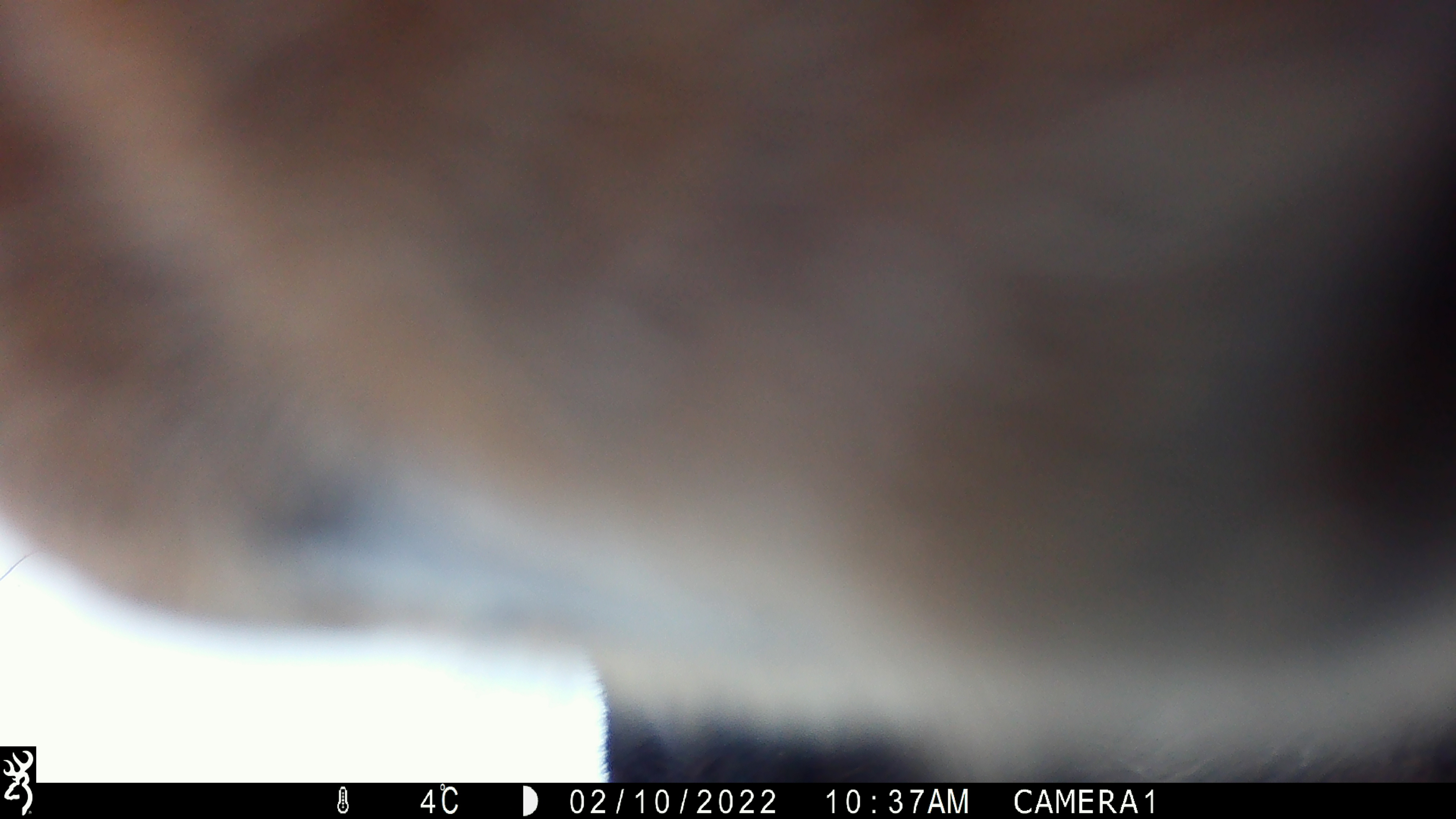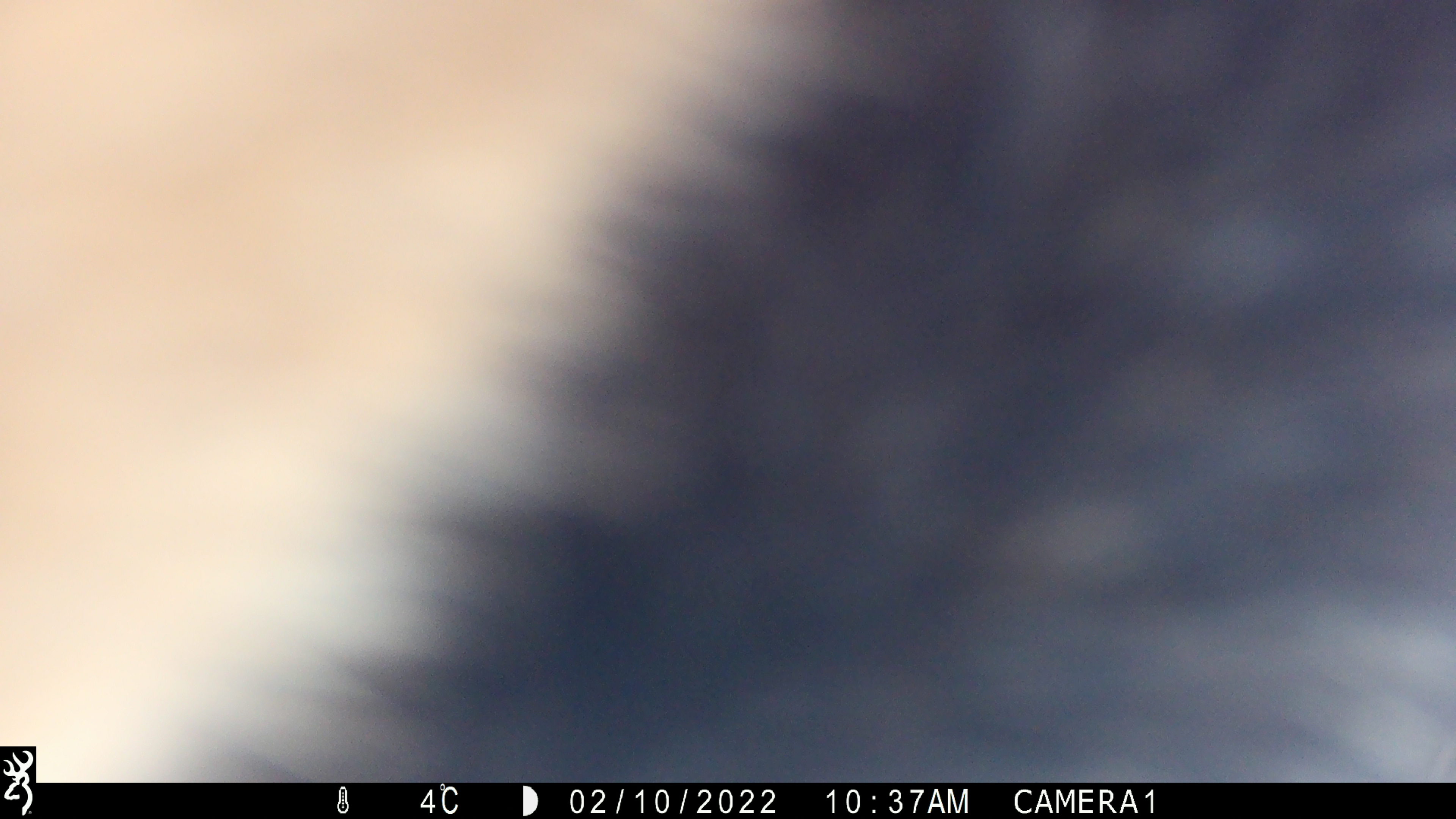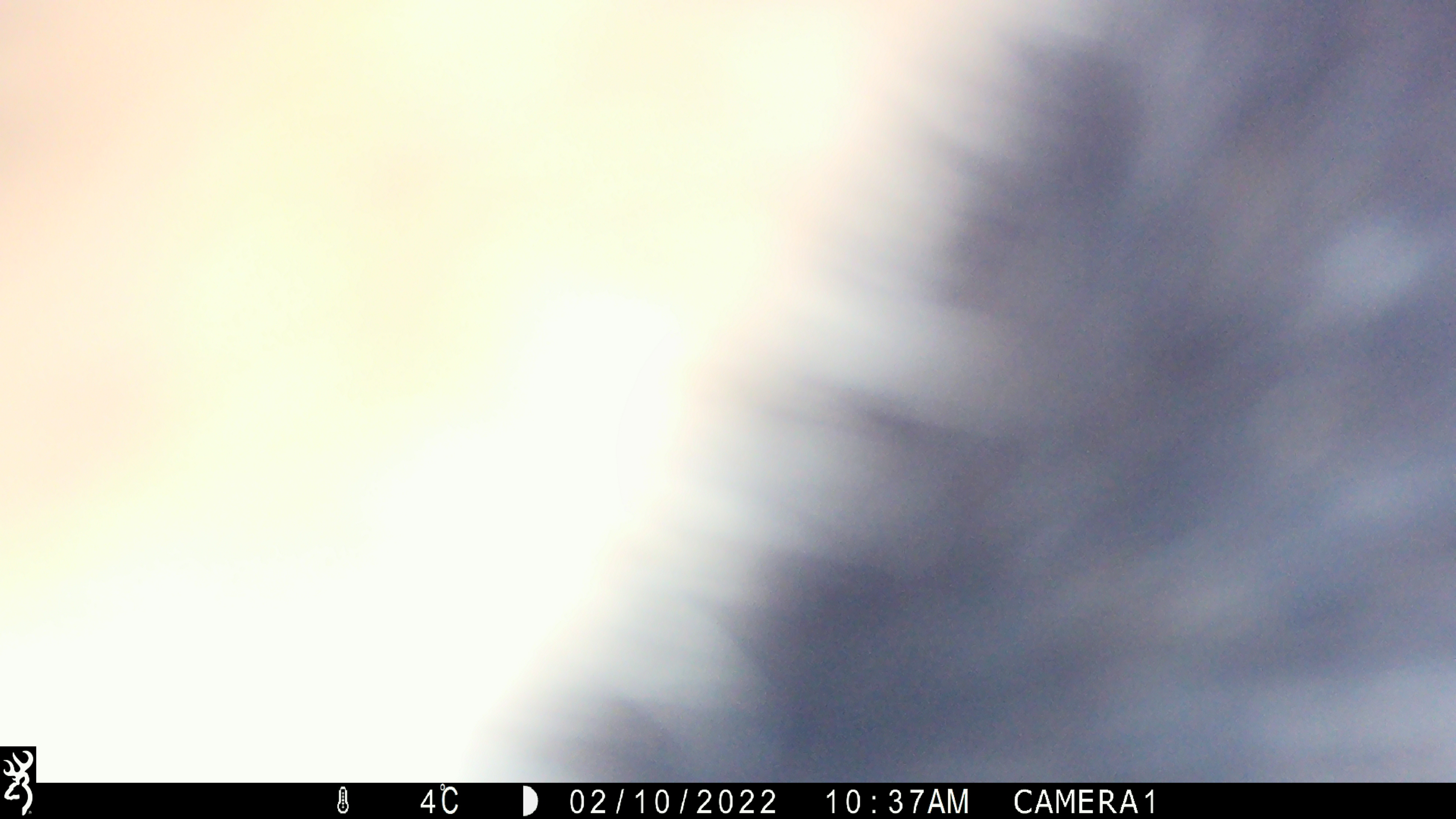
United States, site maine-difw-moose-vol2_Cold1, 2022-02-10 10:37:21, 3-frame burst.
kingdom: Animalia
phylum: Chordata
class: Mammalia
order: Artiodactyla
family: Cervidae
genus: Alces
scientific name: Alces alces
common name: moose